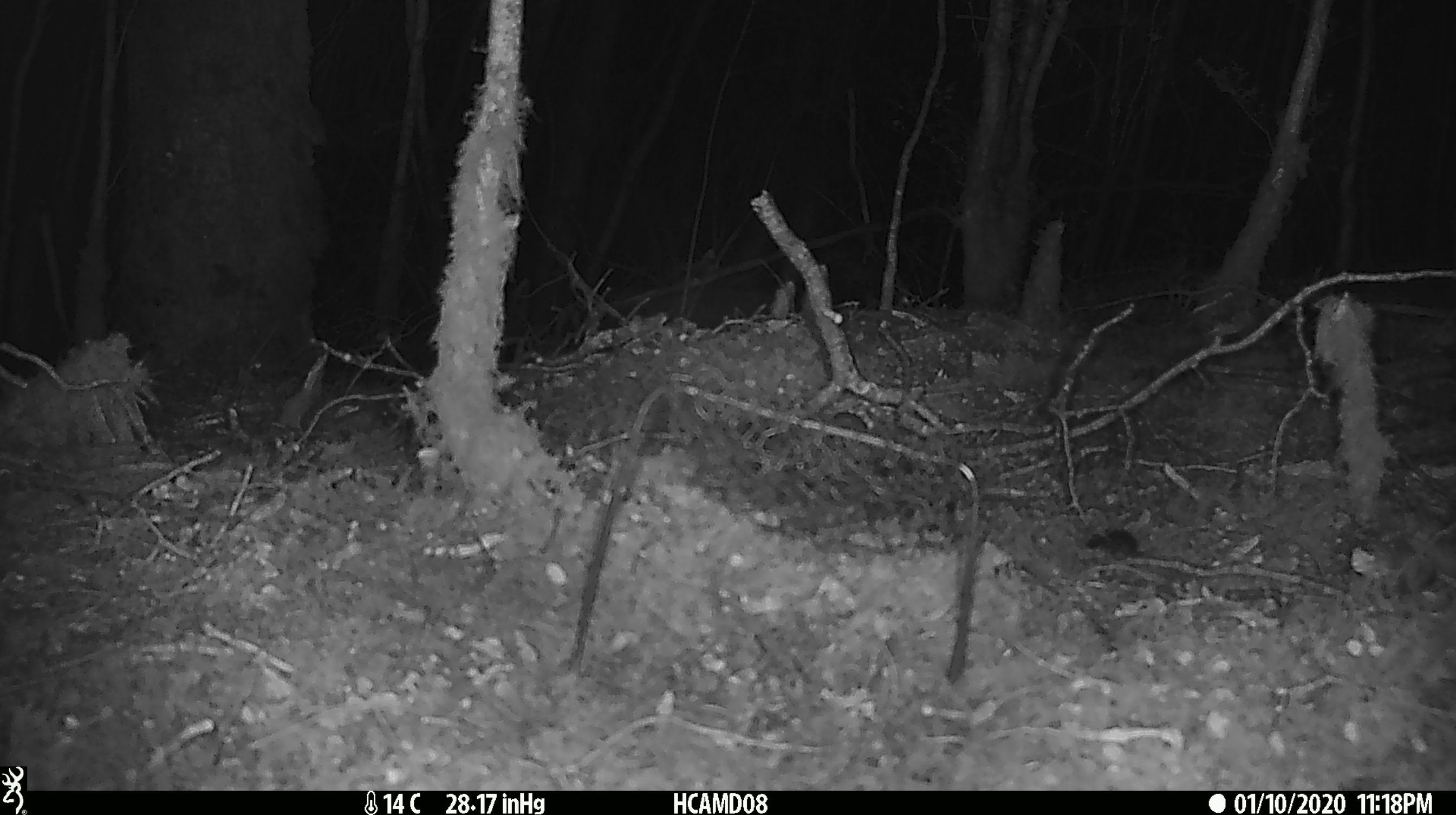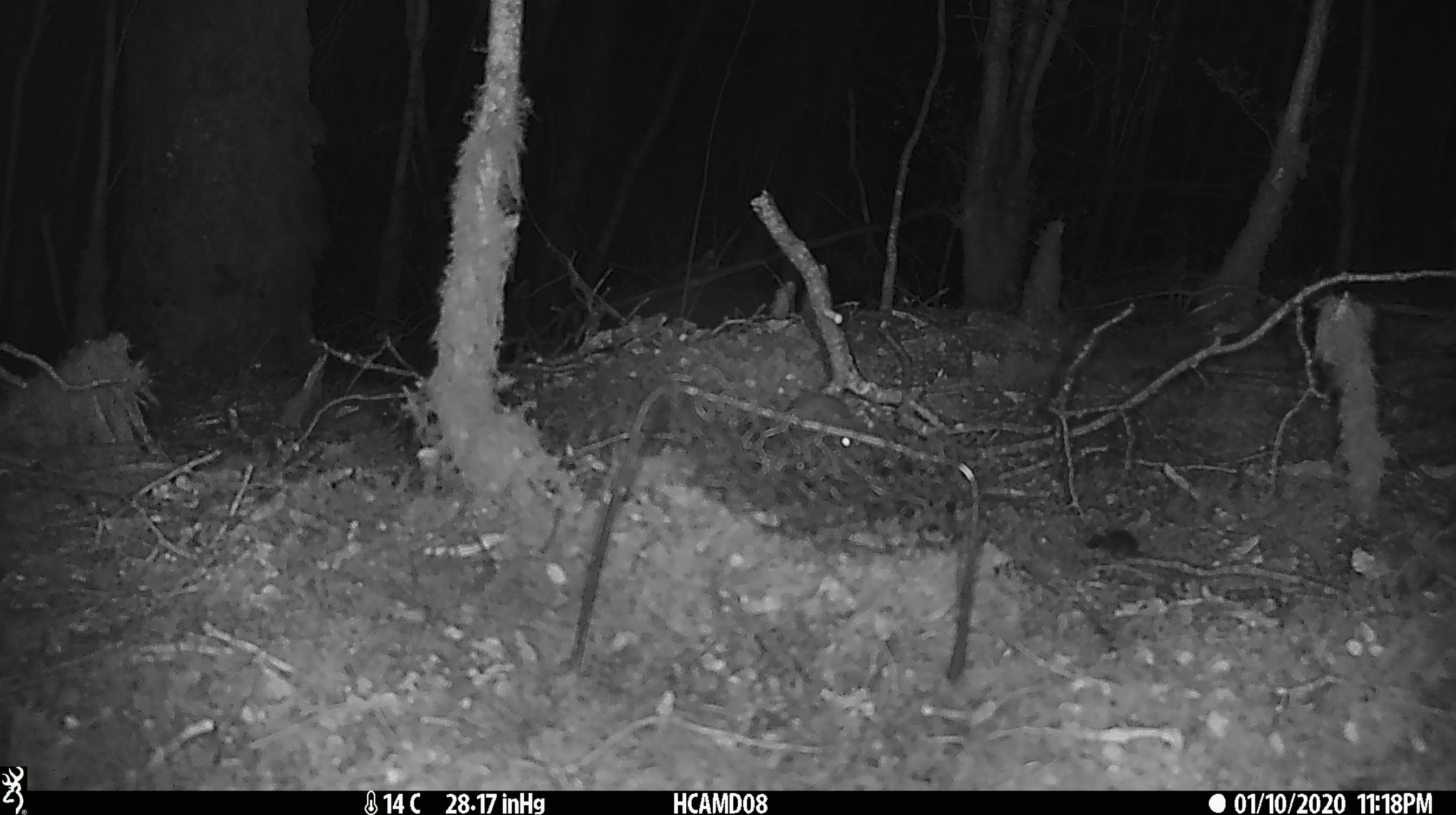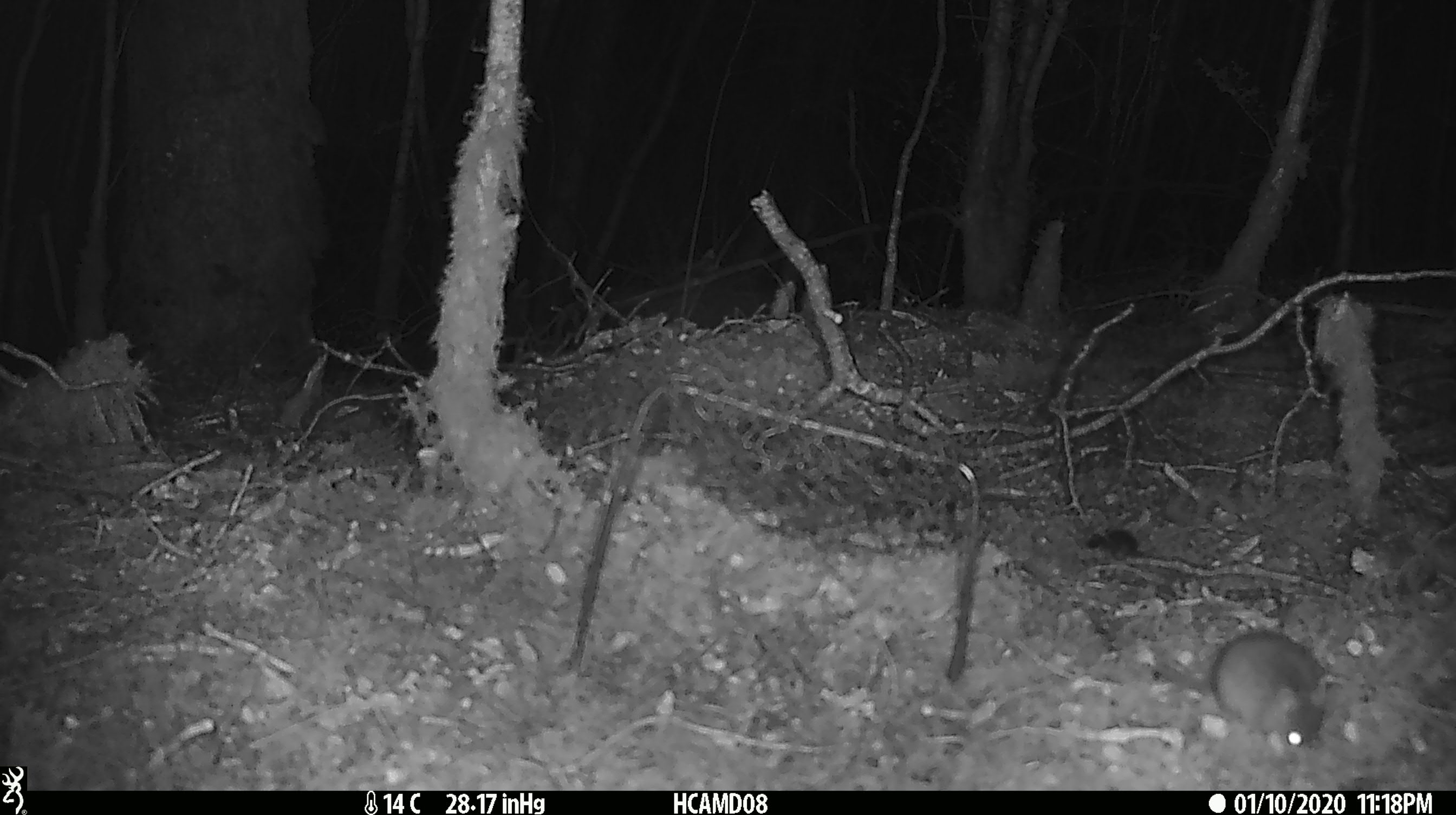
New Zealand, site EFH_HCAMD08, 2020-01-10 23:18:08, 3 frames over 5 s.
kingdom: Animalia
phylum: Chordata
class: Mammalia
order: Rodentia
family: Muridae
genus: Mus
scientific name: Mus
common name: mouse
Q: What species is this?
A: Mouse (Mus).